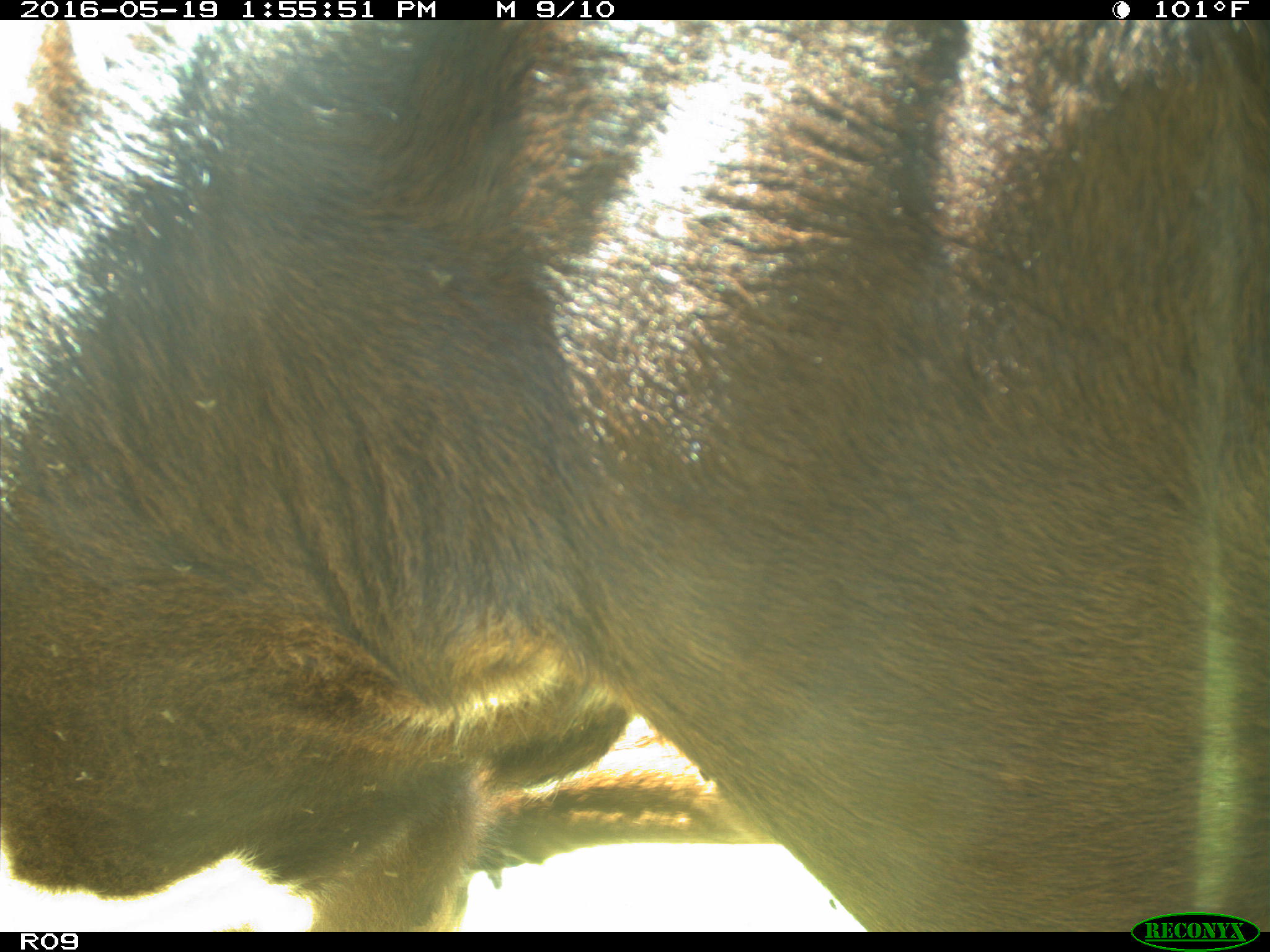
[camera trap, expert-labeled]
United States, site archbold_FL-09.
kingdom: Animalia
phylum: Chordata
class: Mammalia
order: Artiodactyla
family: Bovidae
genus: Bos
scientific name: Bos taurus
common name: domestic cow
Bos taurus (domestic cow).